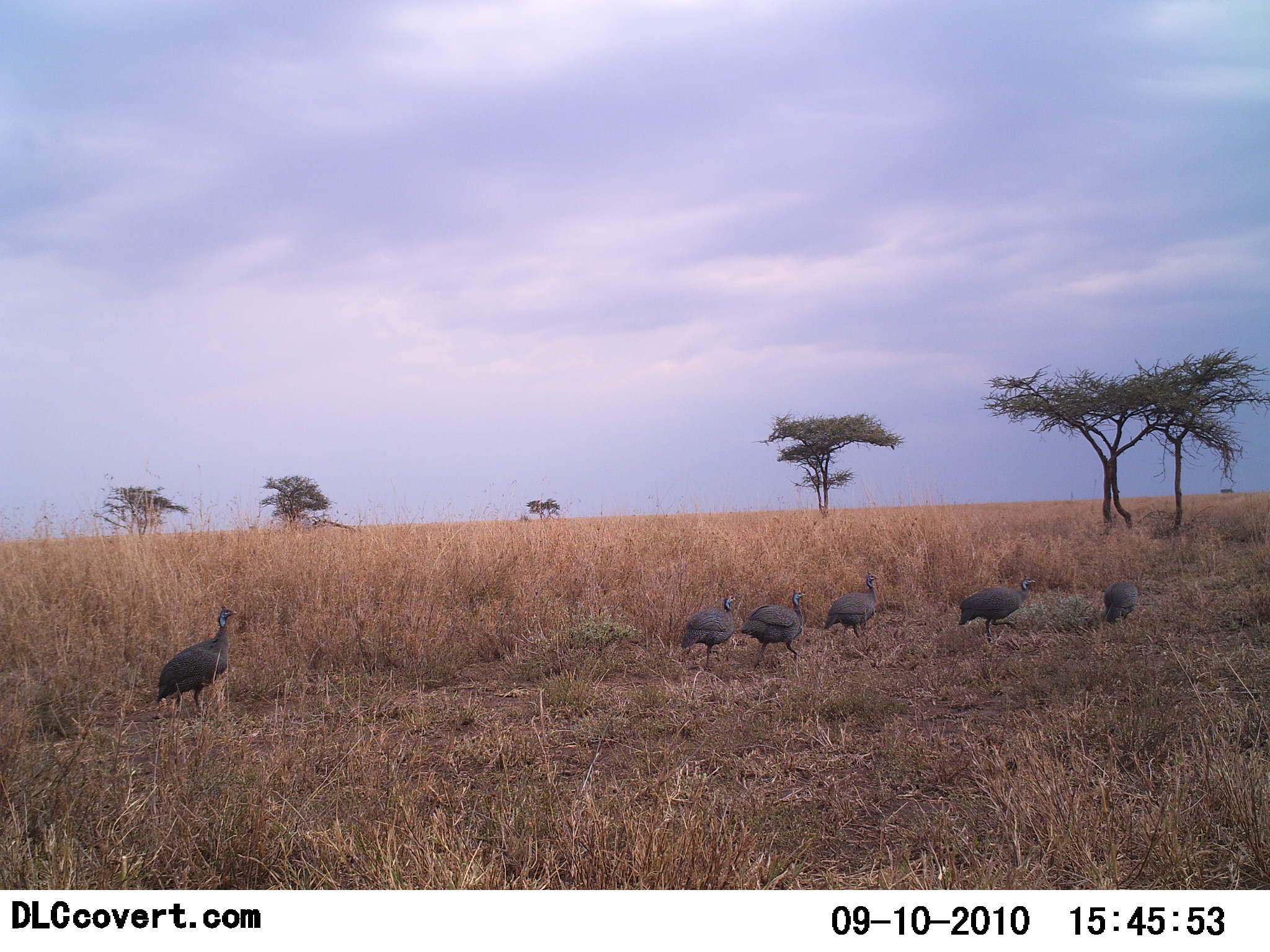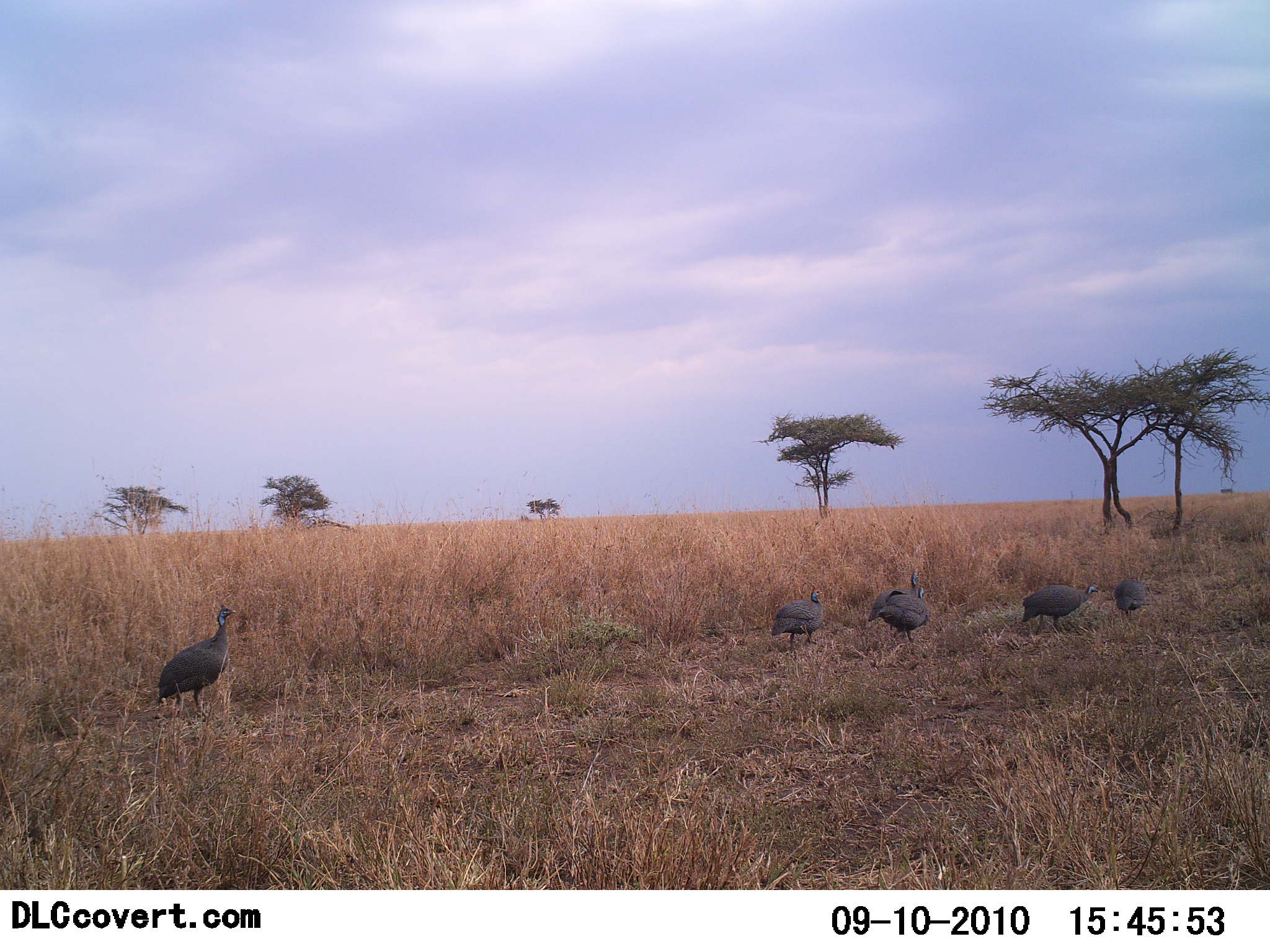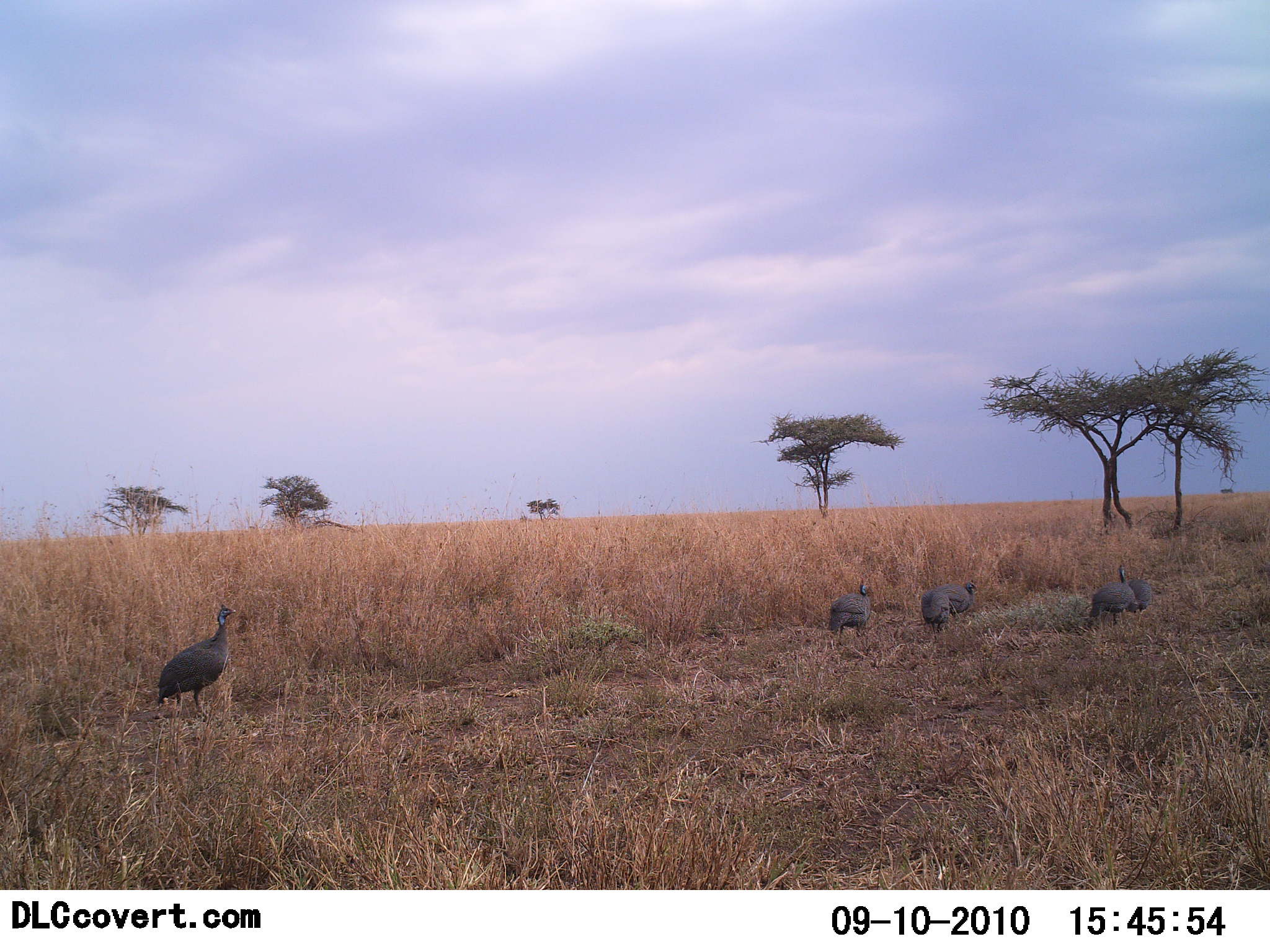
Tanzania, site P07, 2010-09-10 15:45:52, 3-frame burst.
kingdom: Animalia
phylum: Chordata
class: Aves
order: Galliformes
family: Numididae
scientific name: Numididae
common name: guinea fowl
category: guineafowl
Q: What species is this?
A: Guineafowl (guinea fowl) (Numididae).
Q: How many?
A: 5.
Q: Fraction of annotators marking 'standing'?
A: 50%.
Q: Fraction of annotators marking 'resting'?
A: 0%.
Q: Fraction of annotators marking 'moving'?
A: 89%.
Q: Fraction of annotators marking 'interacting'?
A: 0%.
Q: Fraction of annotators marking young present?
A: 0%.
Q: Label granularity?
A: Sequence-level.